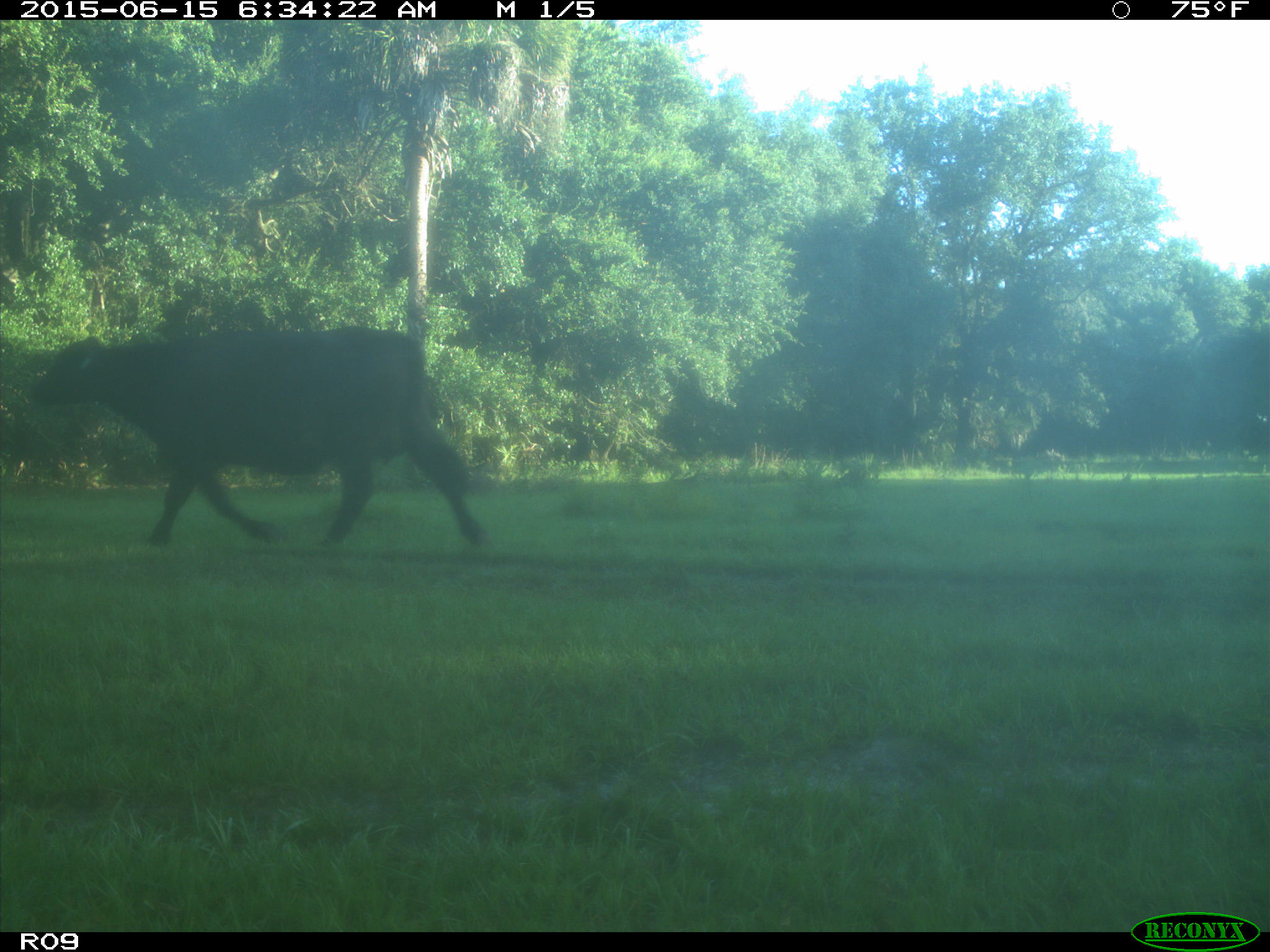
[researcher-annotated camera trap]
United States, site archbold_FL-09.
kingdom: Animalia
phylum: Chordata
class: Mammalia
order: Artiodactyla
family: Bovidae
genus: Bos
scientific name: Bos taurus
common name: domestic cow